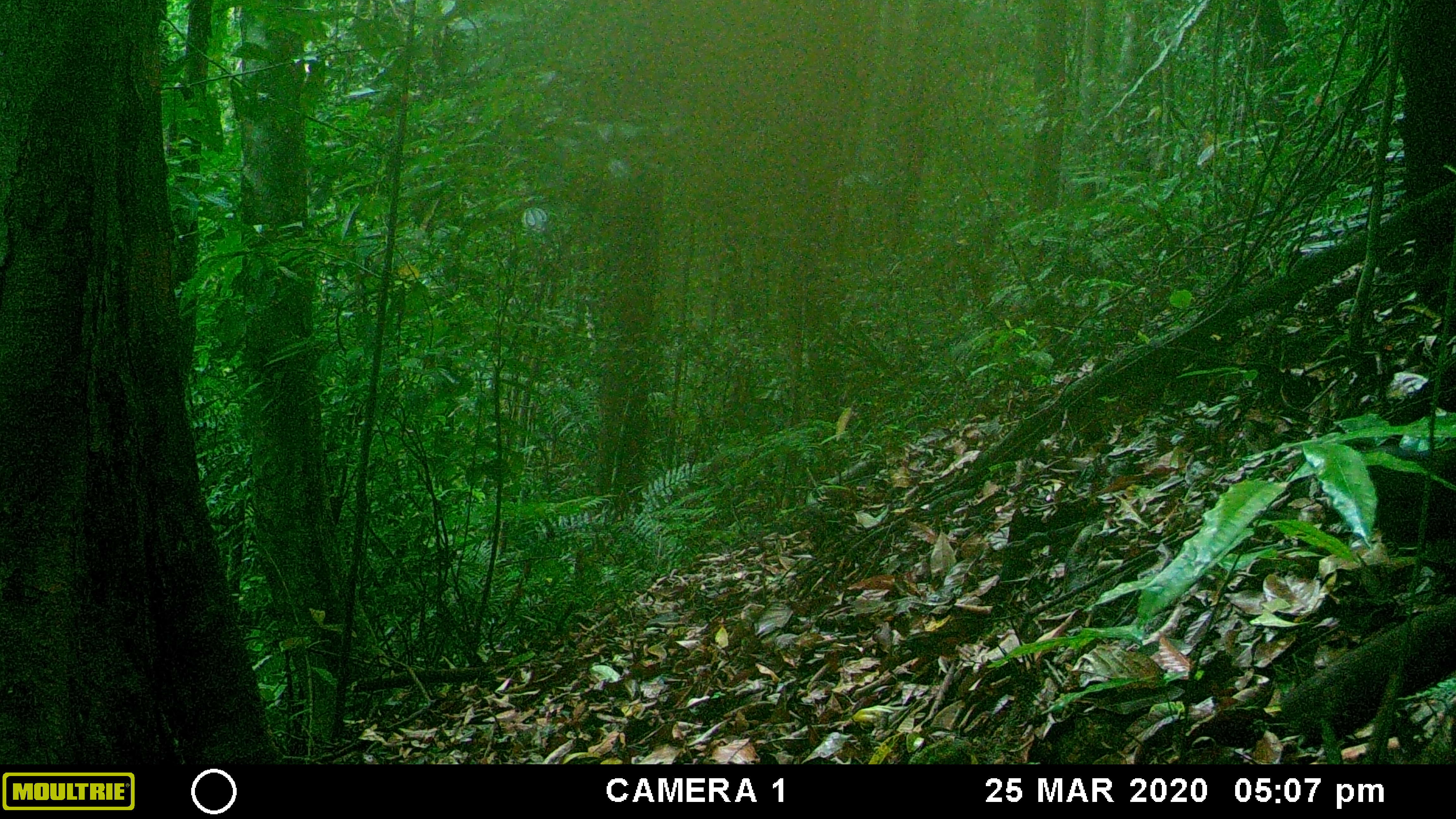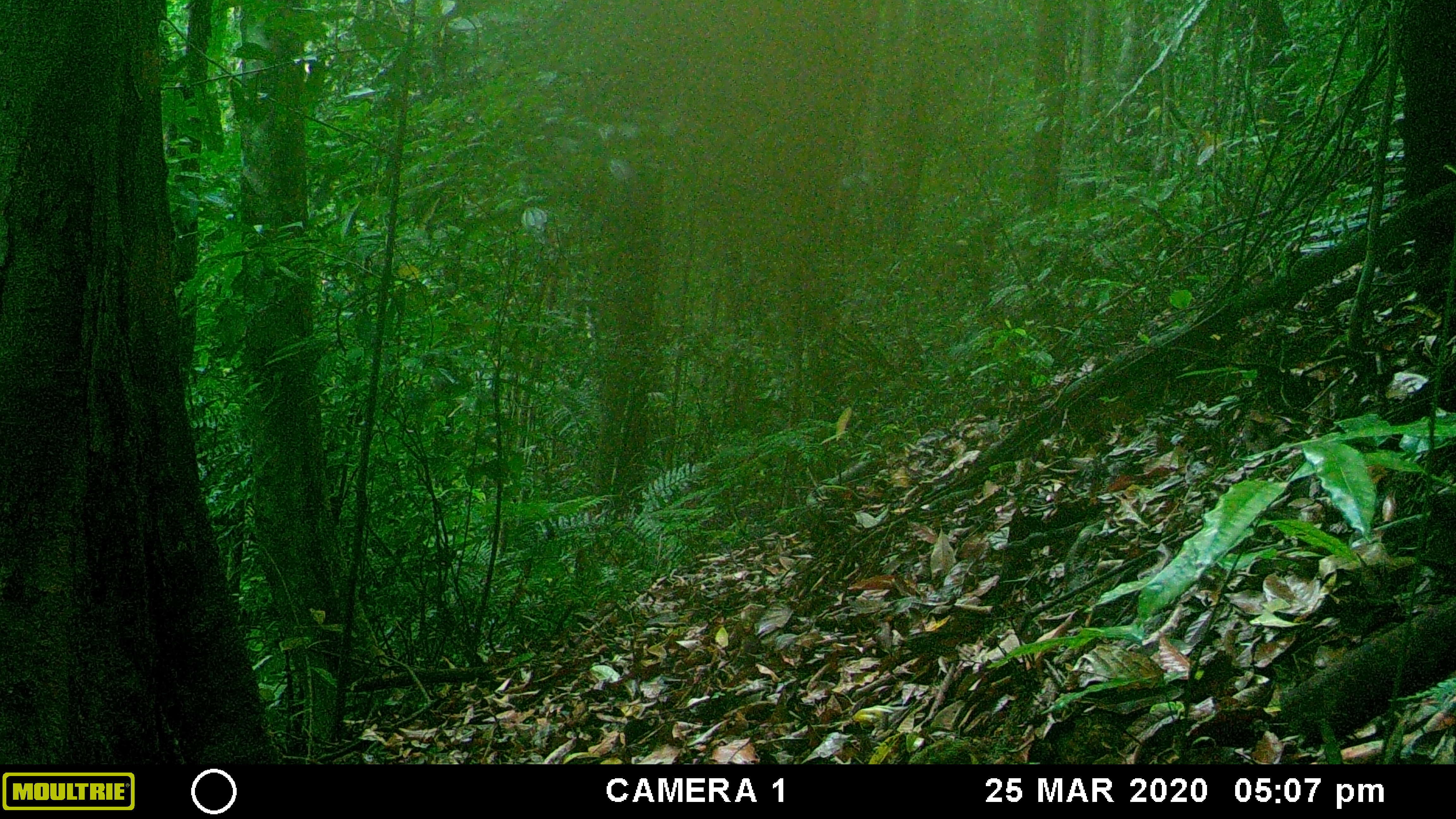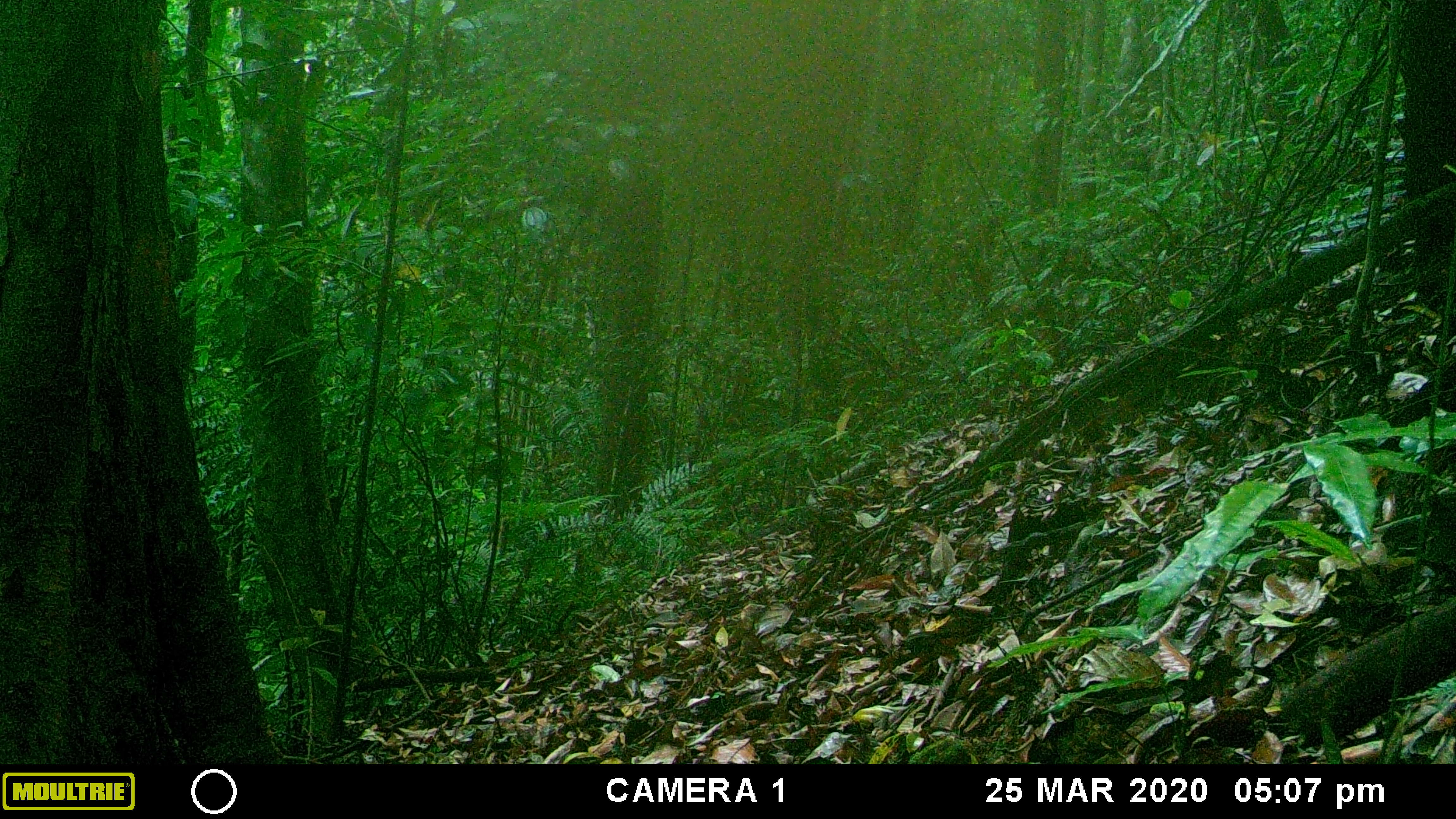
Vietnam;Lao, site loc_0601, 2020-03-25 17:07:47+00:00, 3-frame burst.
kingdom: Animalia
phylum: Chordata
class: Mammalia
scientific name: Mammalia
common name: mammal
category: unidentified small mammal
Unidentified small mammal (mammal) (Mammalia). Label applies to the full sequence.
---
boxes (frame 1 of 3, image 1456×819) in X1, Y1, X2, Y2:
unidentified small mammal: 1315, 447, 1456, 544